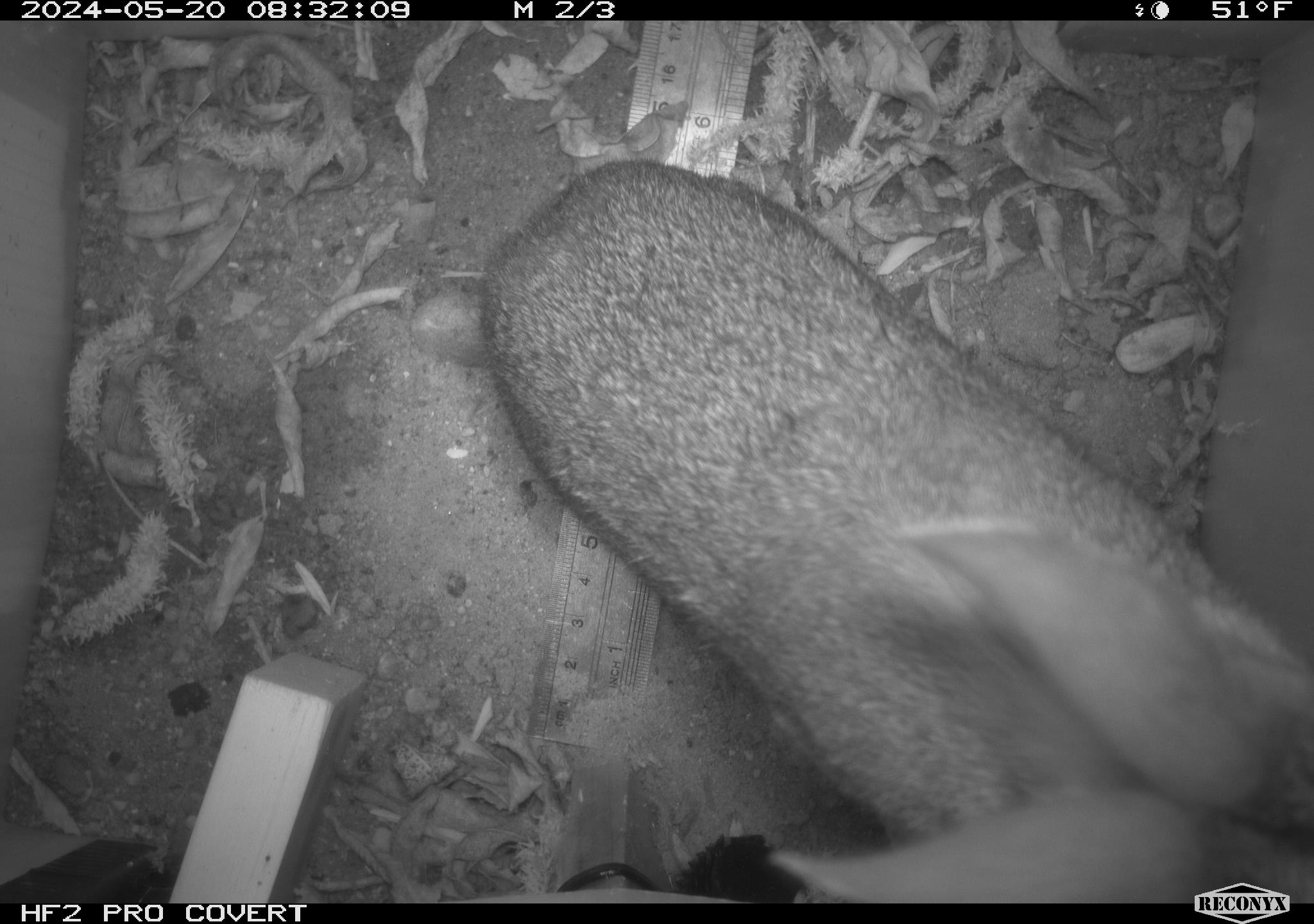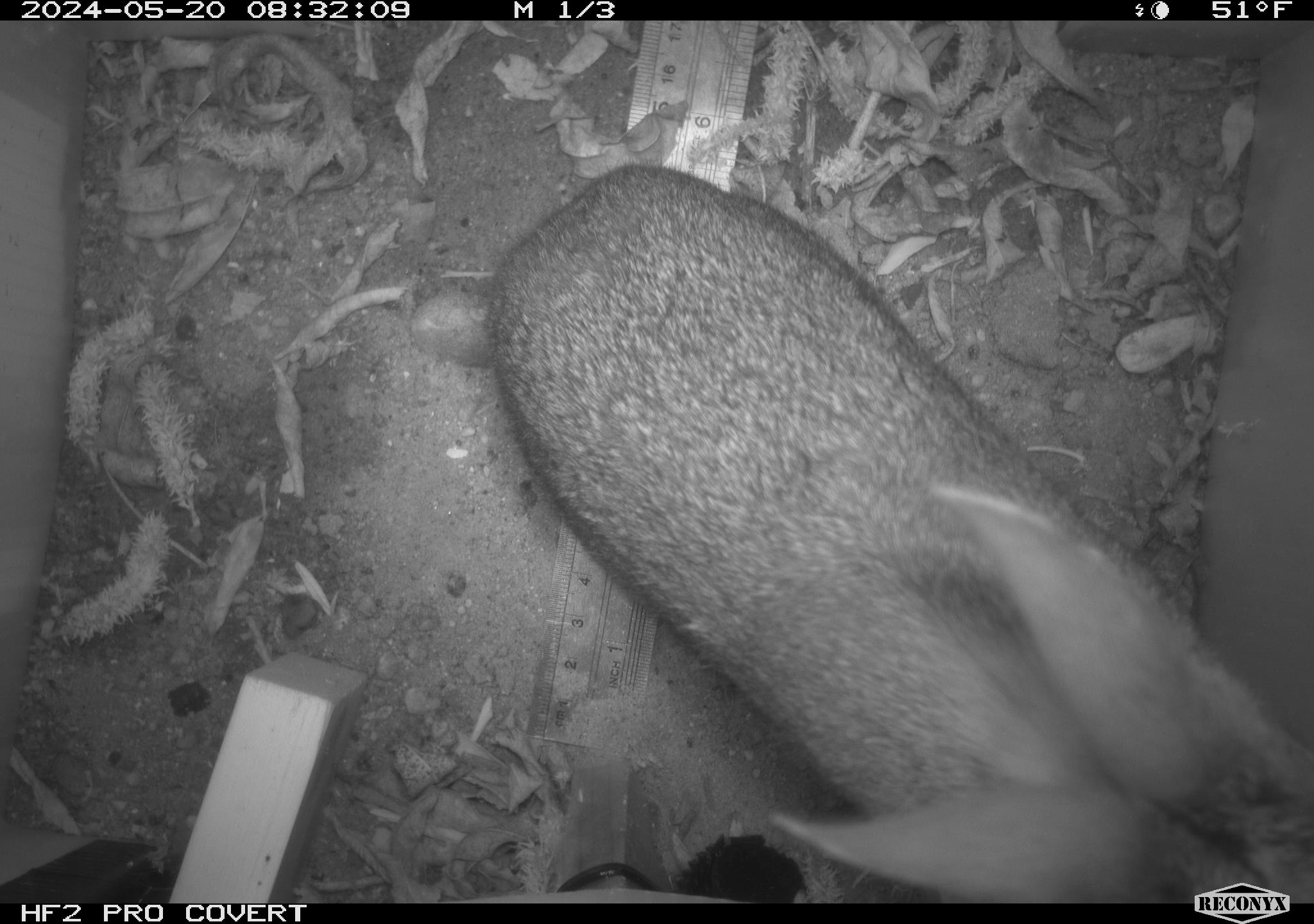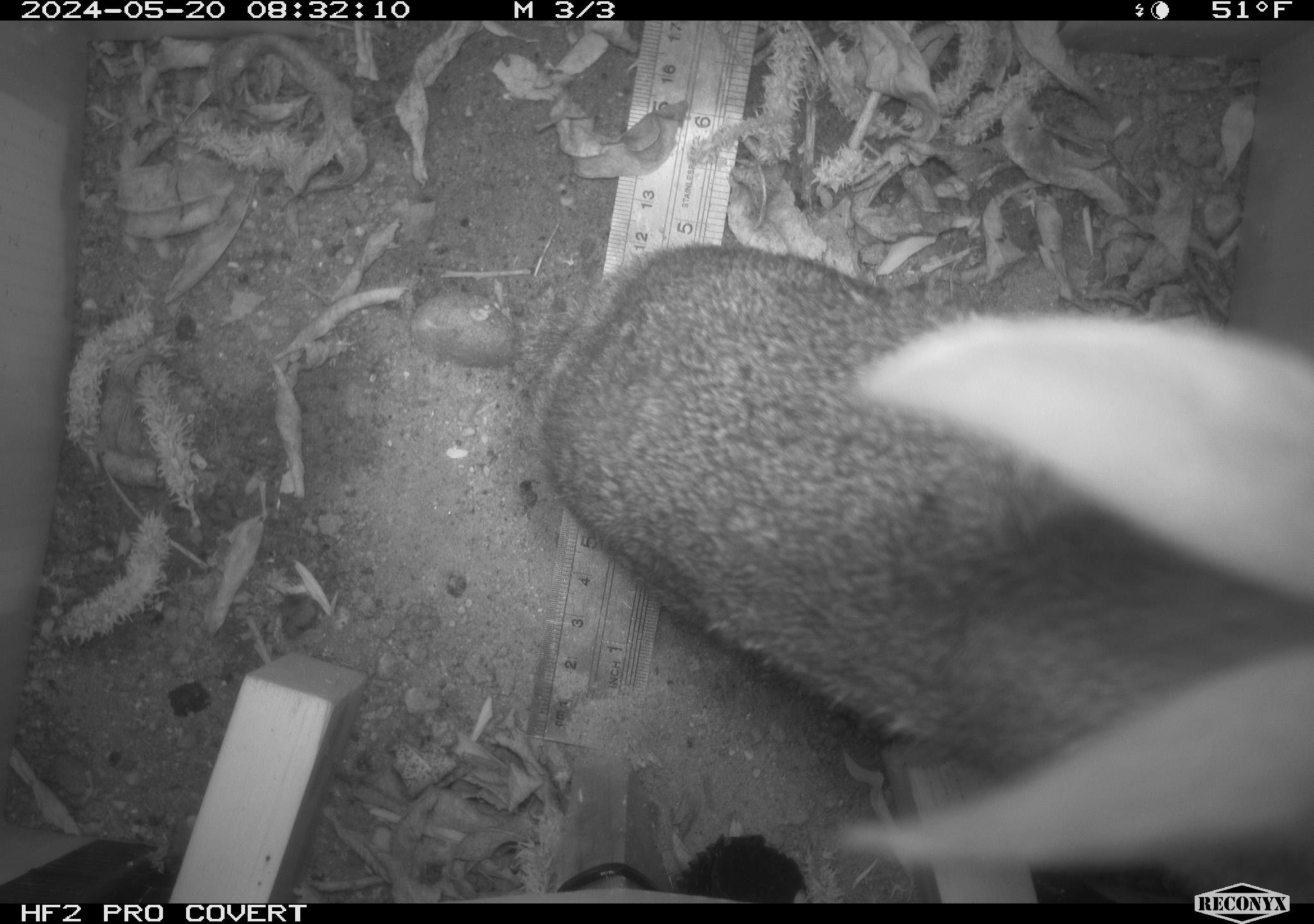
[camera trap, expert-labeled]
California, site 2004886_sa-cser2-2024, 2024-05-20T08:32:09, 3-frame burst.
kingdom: Animalia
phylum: Chordata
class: Mammalia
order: Lagomorpha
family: Leporidae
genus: Sylvilagus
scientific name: Sylvilagus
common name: cottontail rabbits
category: sylvilagus species